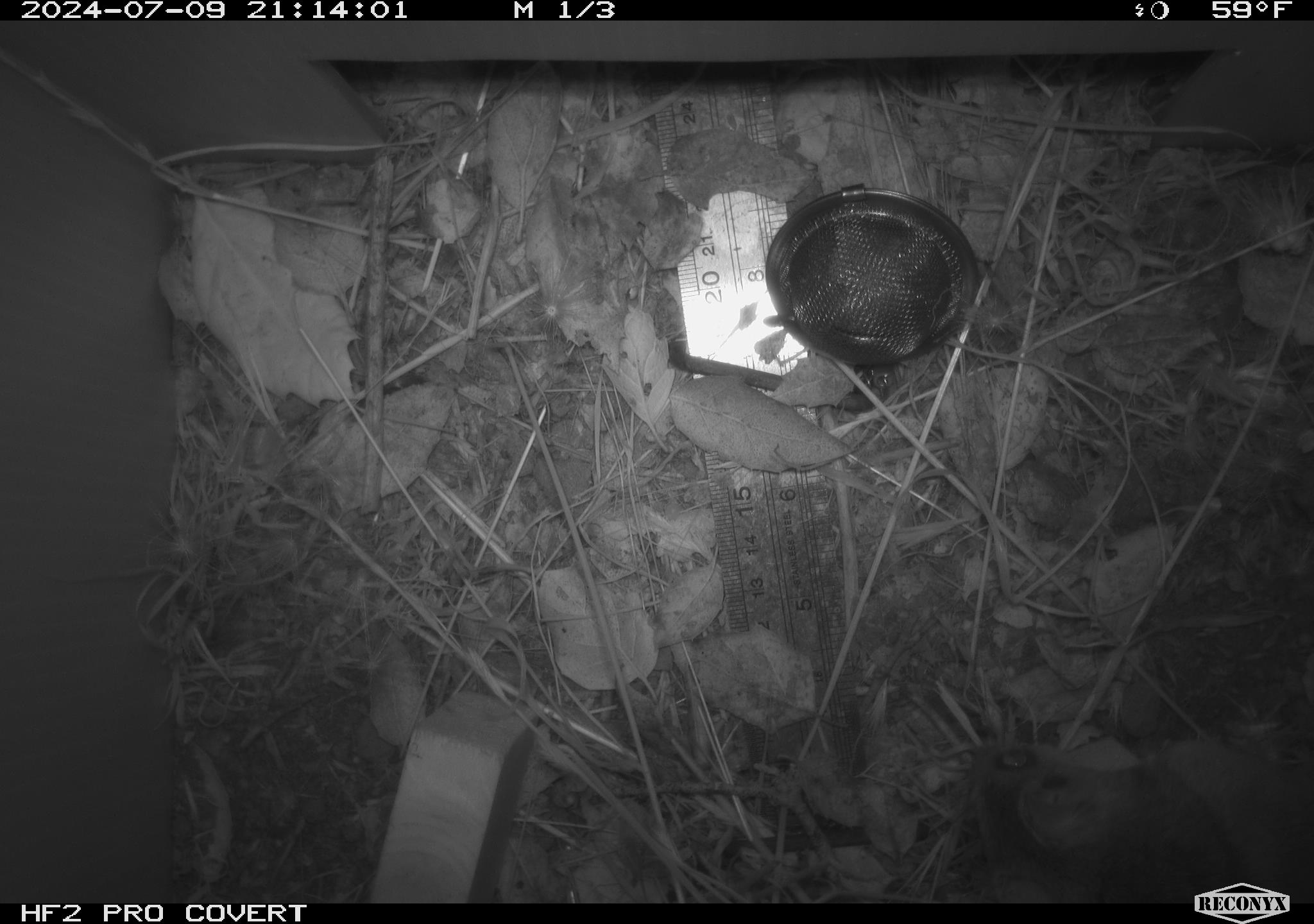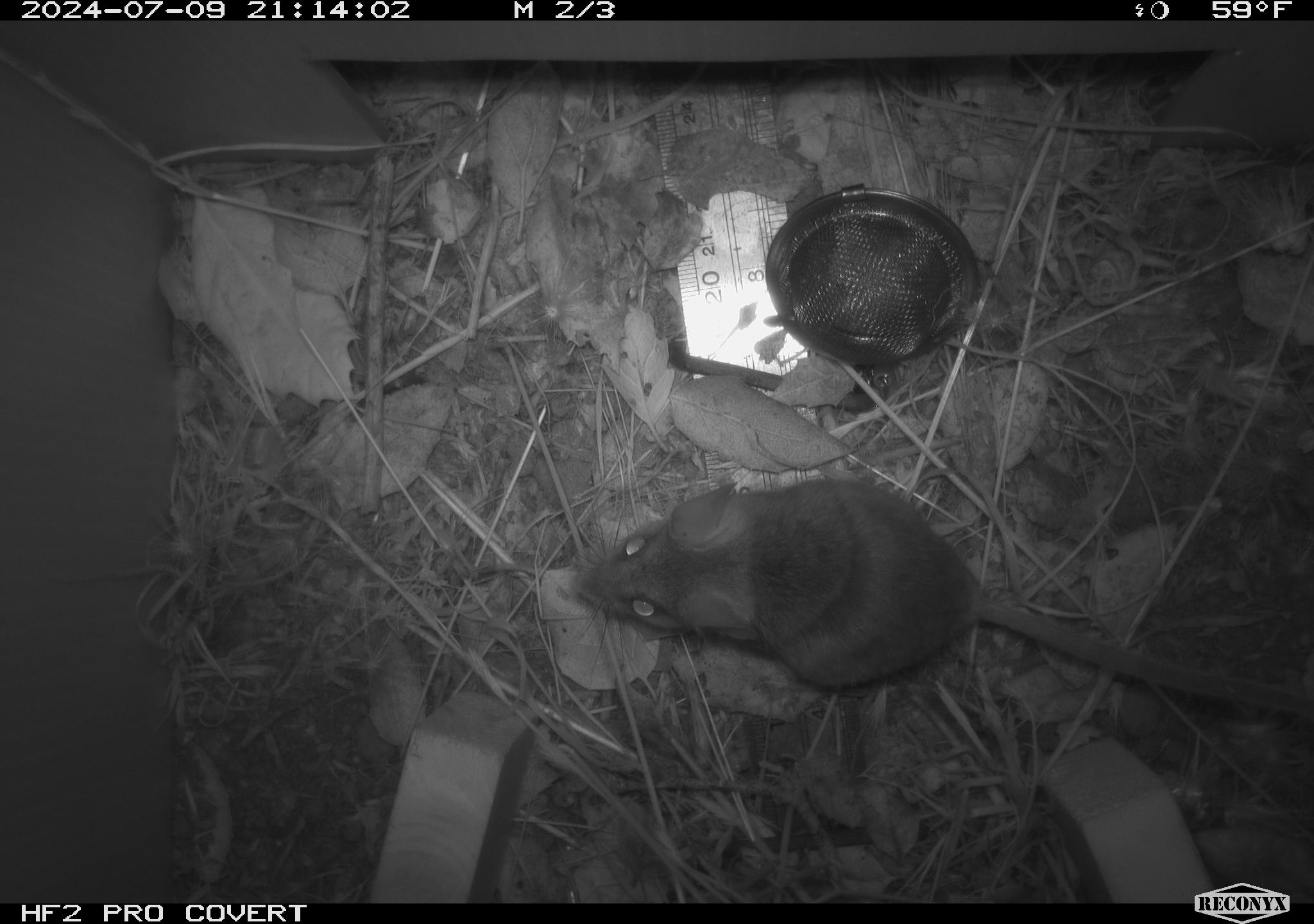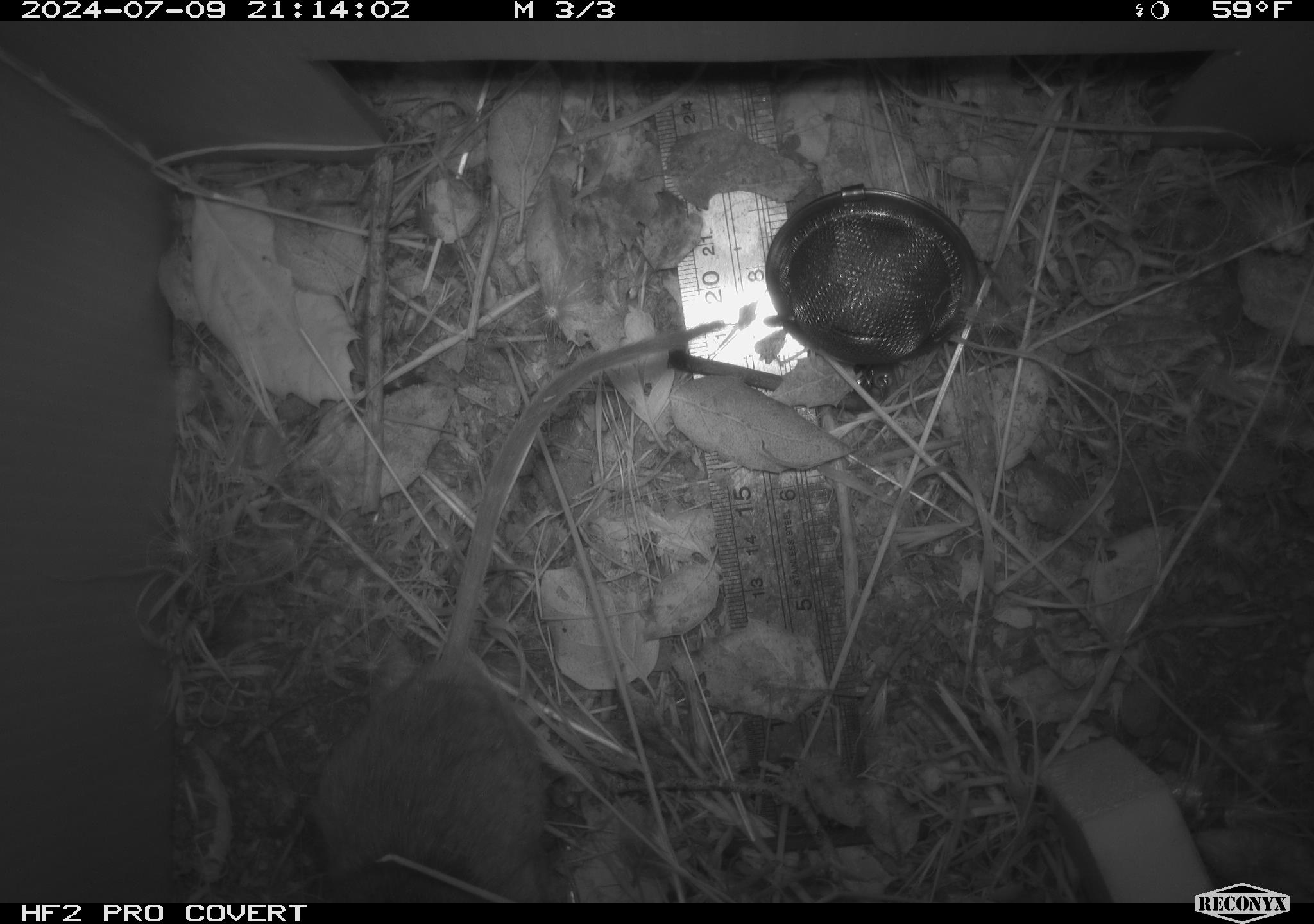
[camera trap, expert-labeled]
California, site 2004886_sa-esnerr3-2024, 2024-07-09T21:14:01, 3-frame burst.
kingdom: Animalia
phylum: Chordata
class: Mammalia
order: Rodentia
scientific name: Rodentia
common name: rodent